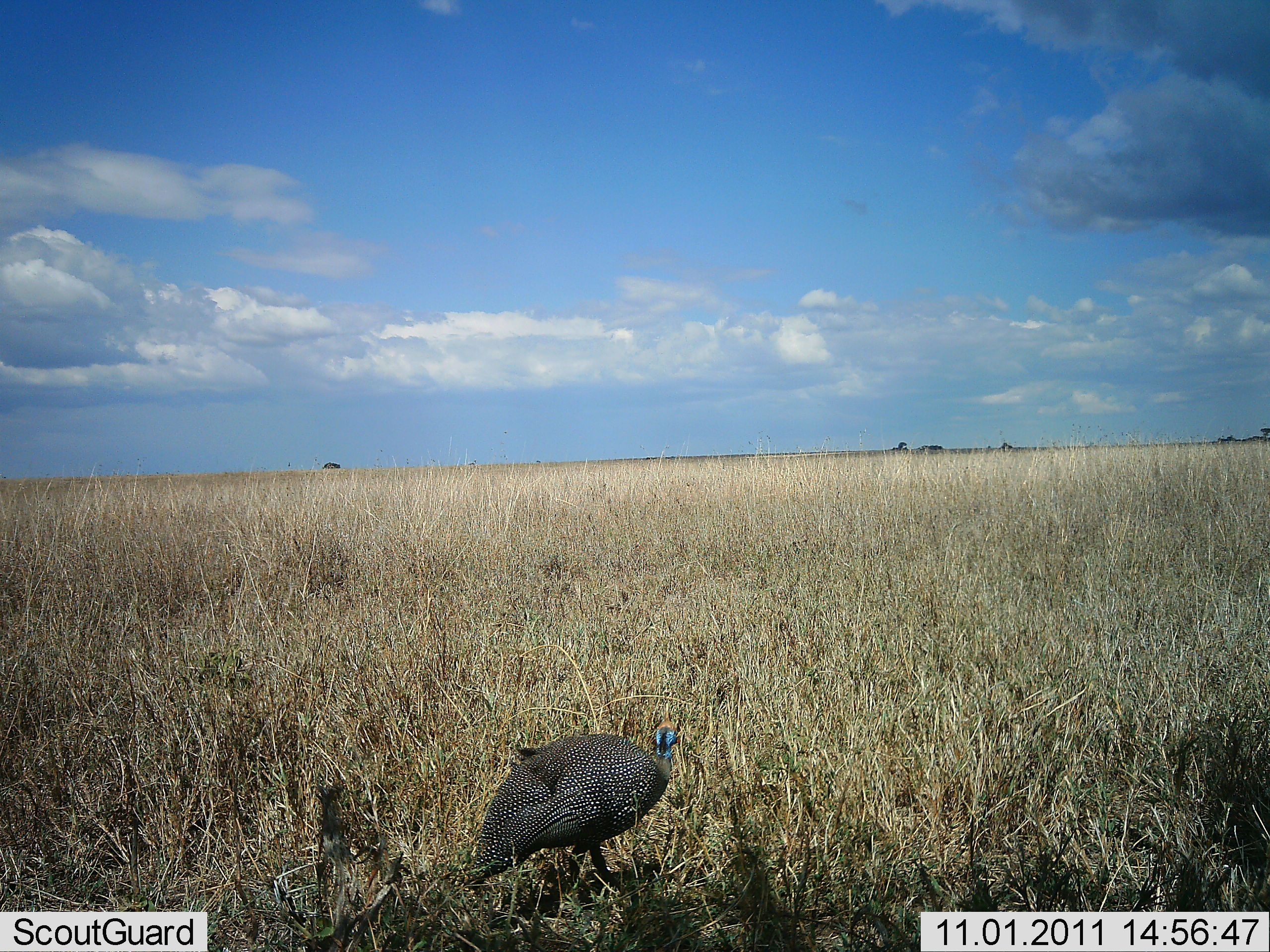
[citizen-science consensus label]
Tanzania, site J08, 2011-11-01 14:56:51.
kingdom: Animalia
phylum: Chordata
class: Aves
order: Galliformes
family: Numididae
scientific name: Numididae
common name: guinea fowl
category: guineafowl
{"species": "guineafowl (guinea fowl) (Numididae)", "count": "1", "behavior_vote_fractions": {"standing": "100%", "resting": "0%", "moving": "0%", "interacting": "0%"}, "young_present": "0%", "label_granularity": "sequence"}